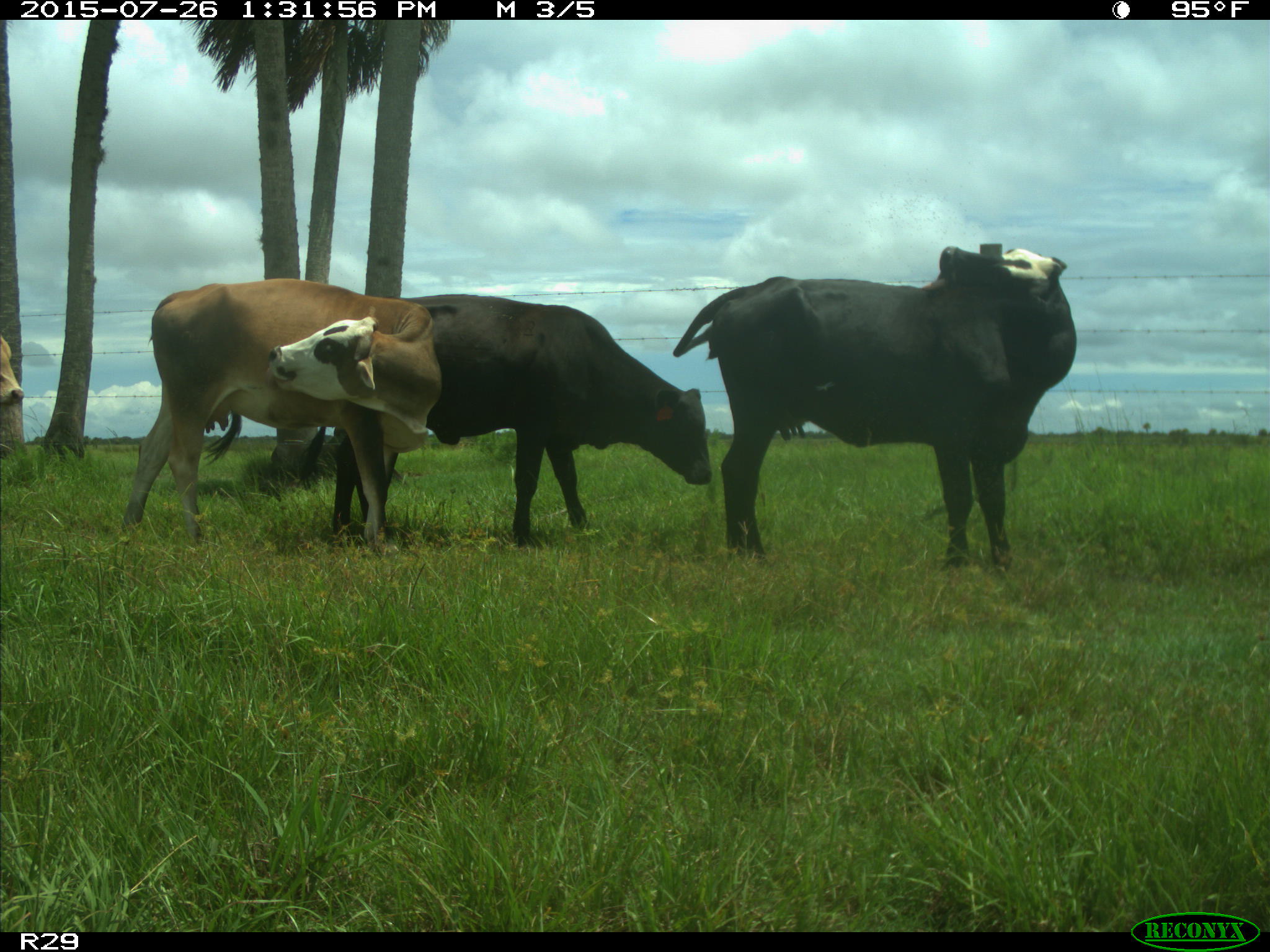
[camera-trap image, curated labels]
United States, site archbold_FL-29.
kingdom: Animalia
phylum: Chordata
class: Mammalia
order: Artiodactyla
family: Bovidae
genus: Bos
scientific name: Bos taurus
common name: domestic cow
Bos taurus (domestic cow).